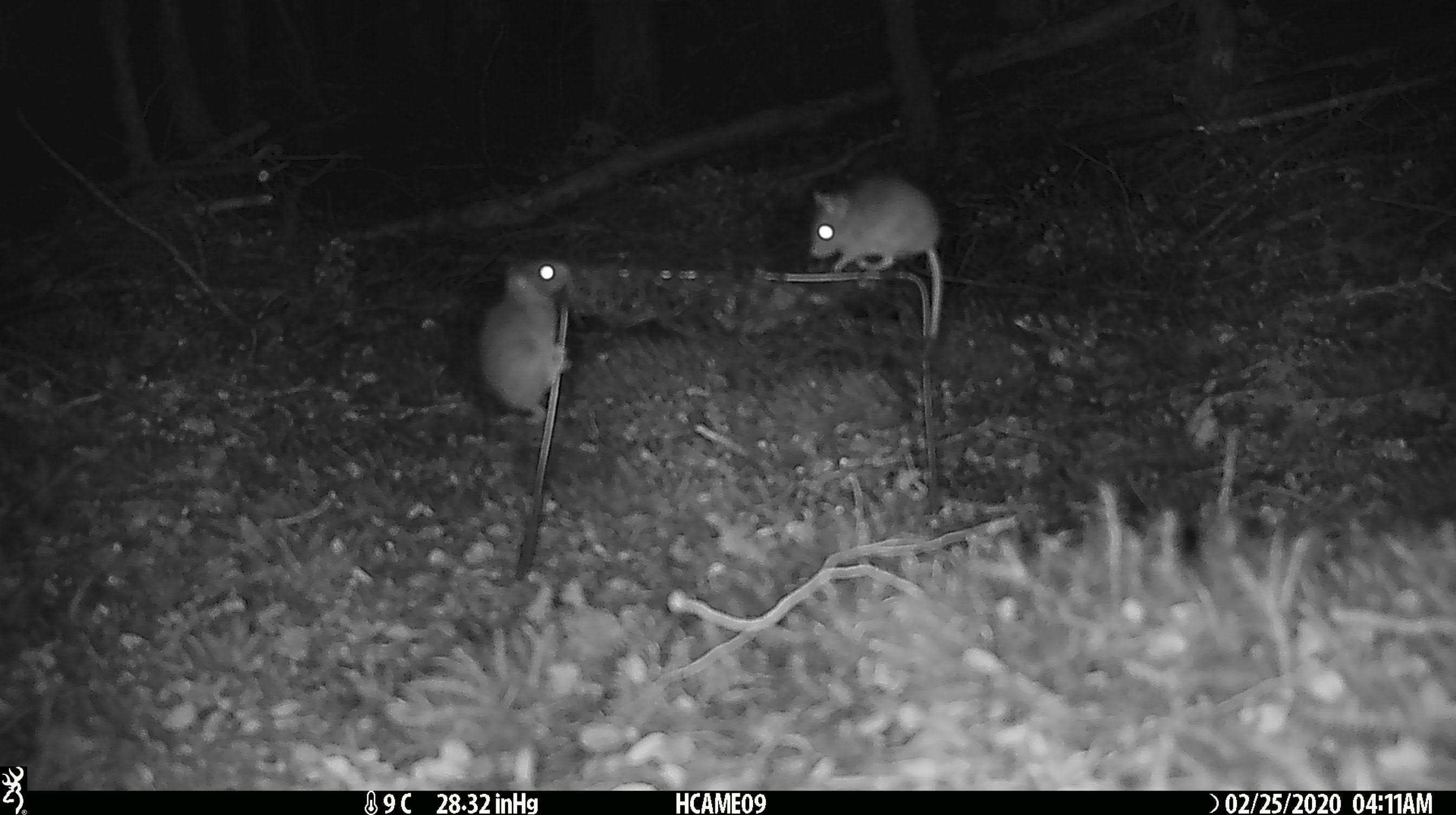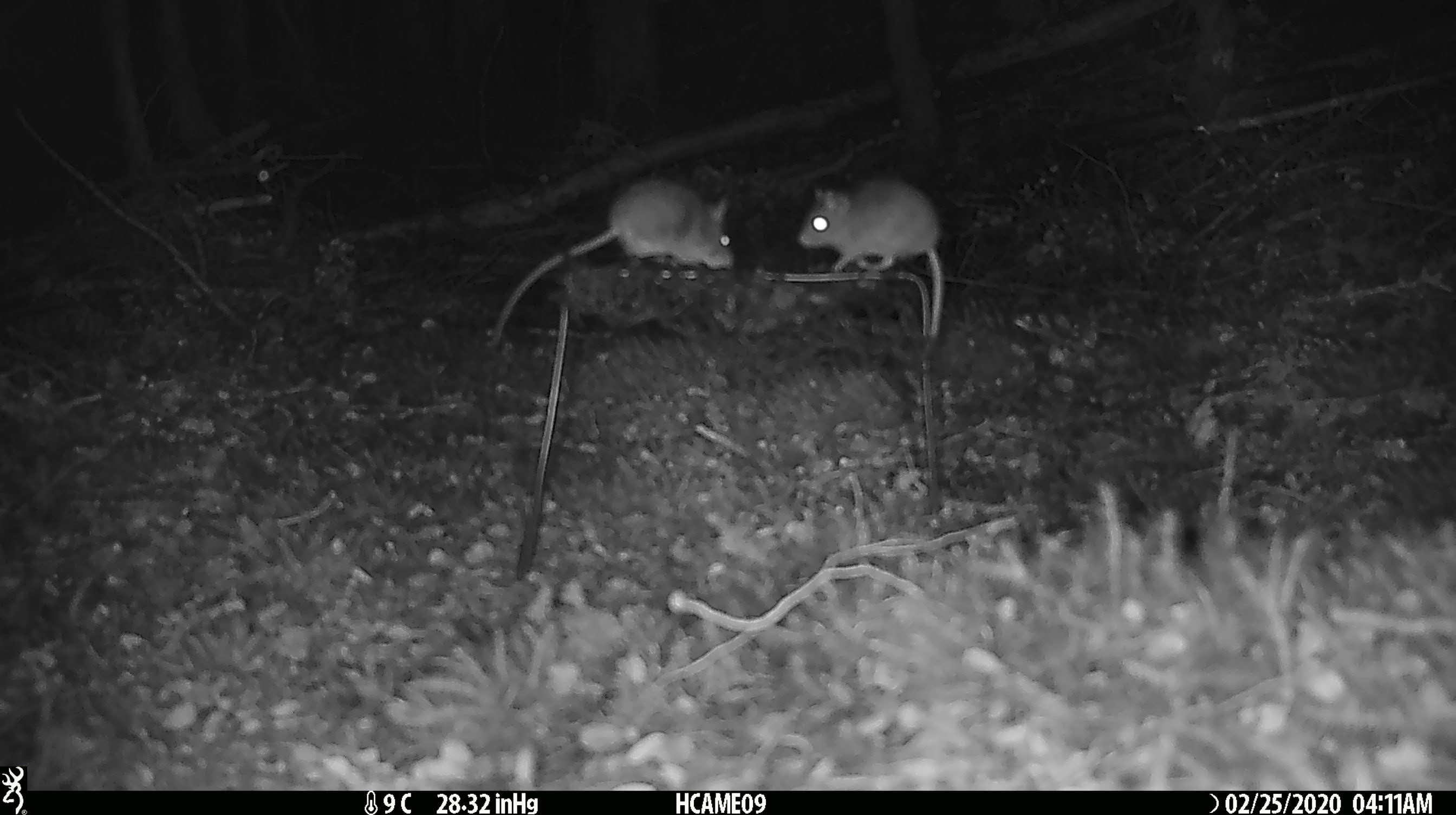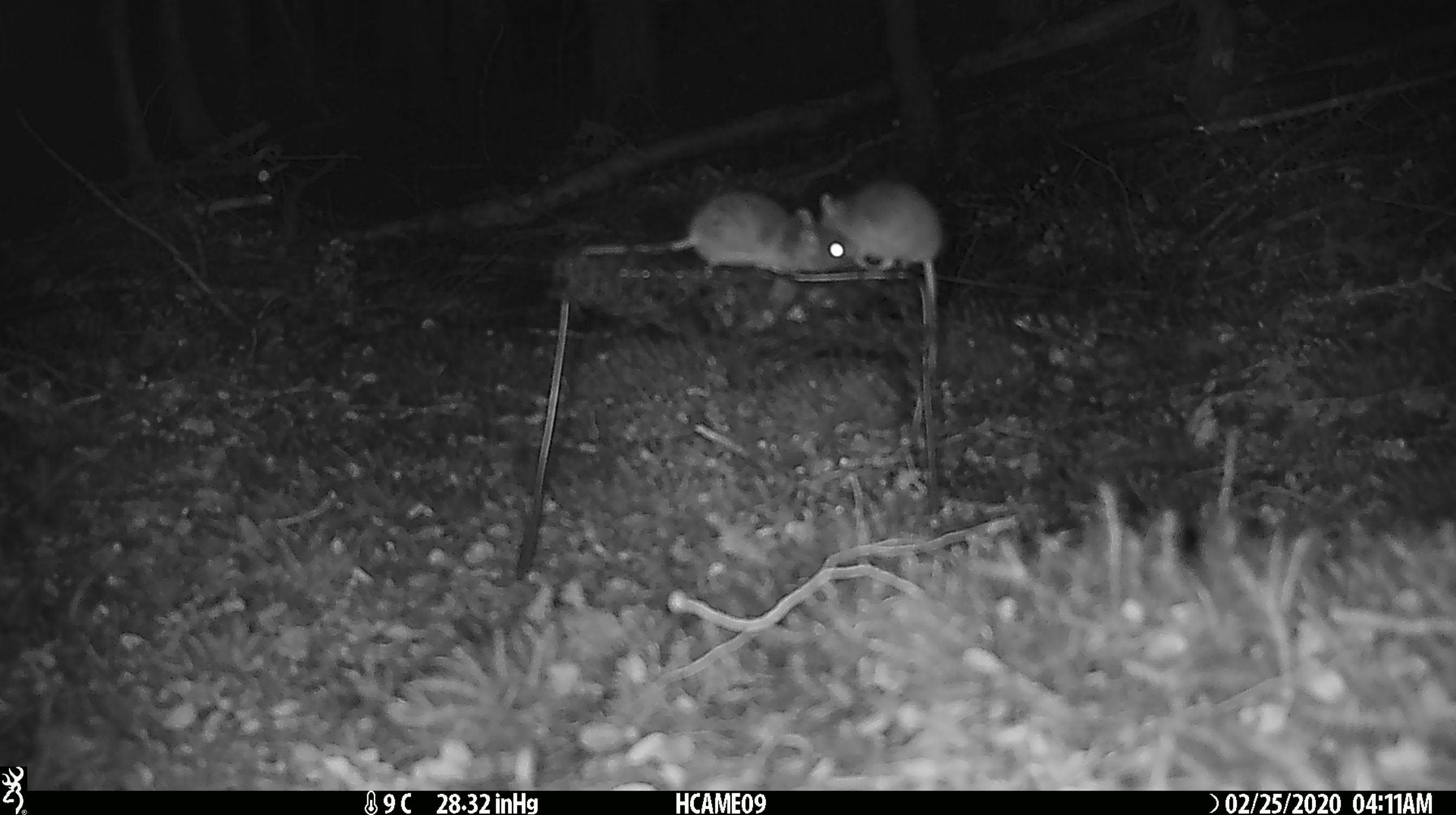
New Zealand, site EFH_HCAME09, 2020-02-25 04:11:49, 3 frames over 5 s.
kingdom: Animalia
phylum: Chordata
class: Mammalia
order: Rodentia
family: Muridae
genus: Mus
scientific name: Mus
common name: mouse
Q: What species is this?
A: Mouse (Mus).